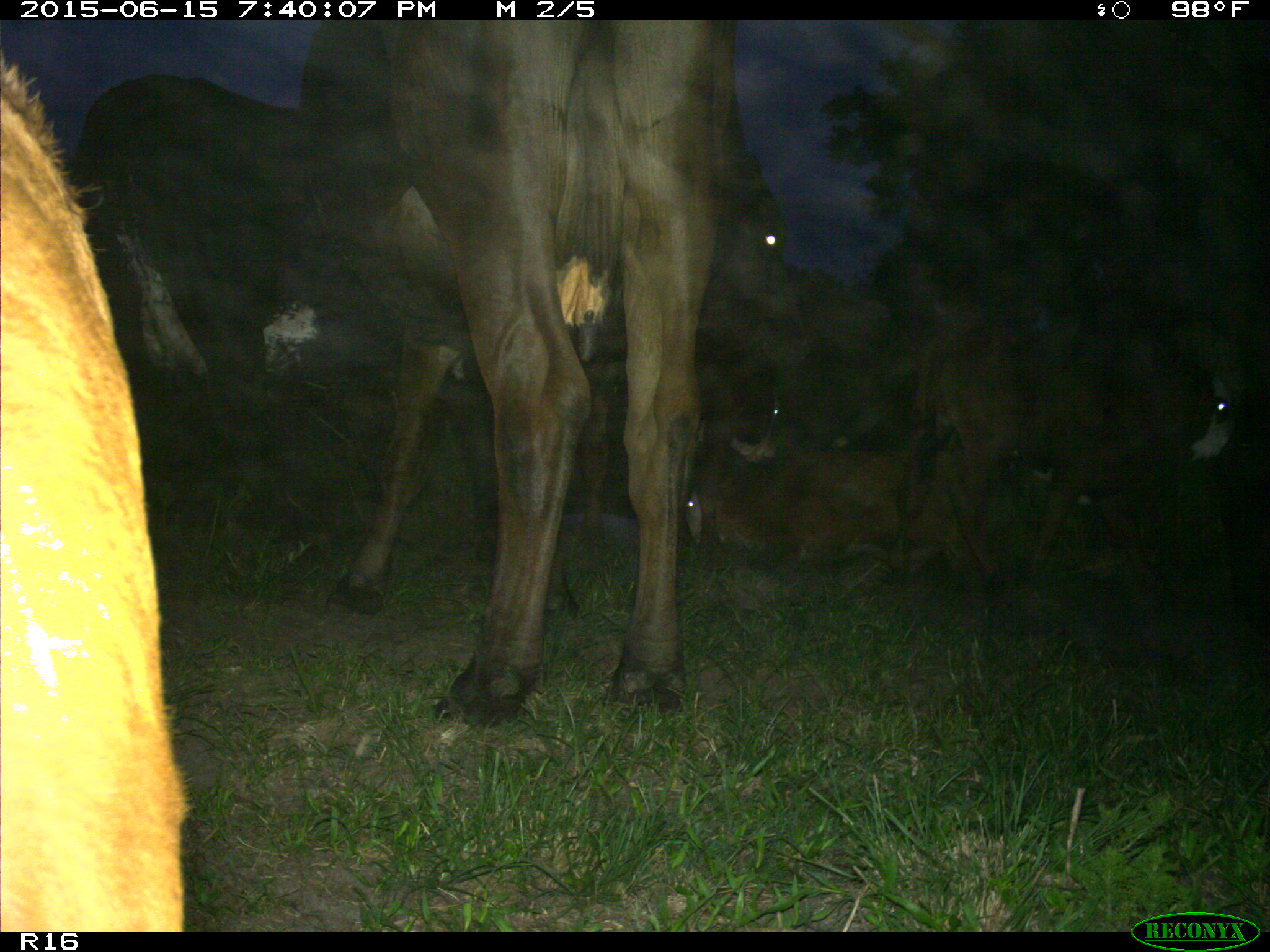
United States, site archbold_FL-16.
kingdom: Animalia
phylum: Chordata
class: Mammalia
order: Artiodactyla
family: Bovidae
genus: Bos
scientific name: Bos taurus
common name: domestic cow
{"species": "Bos taurus (domestic cow)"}